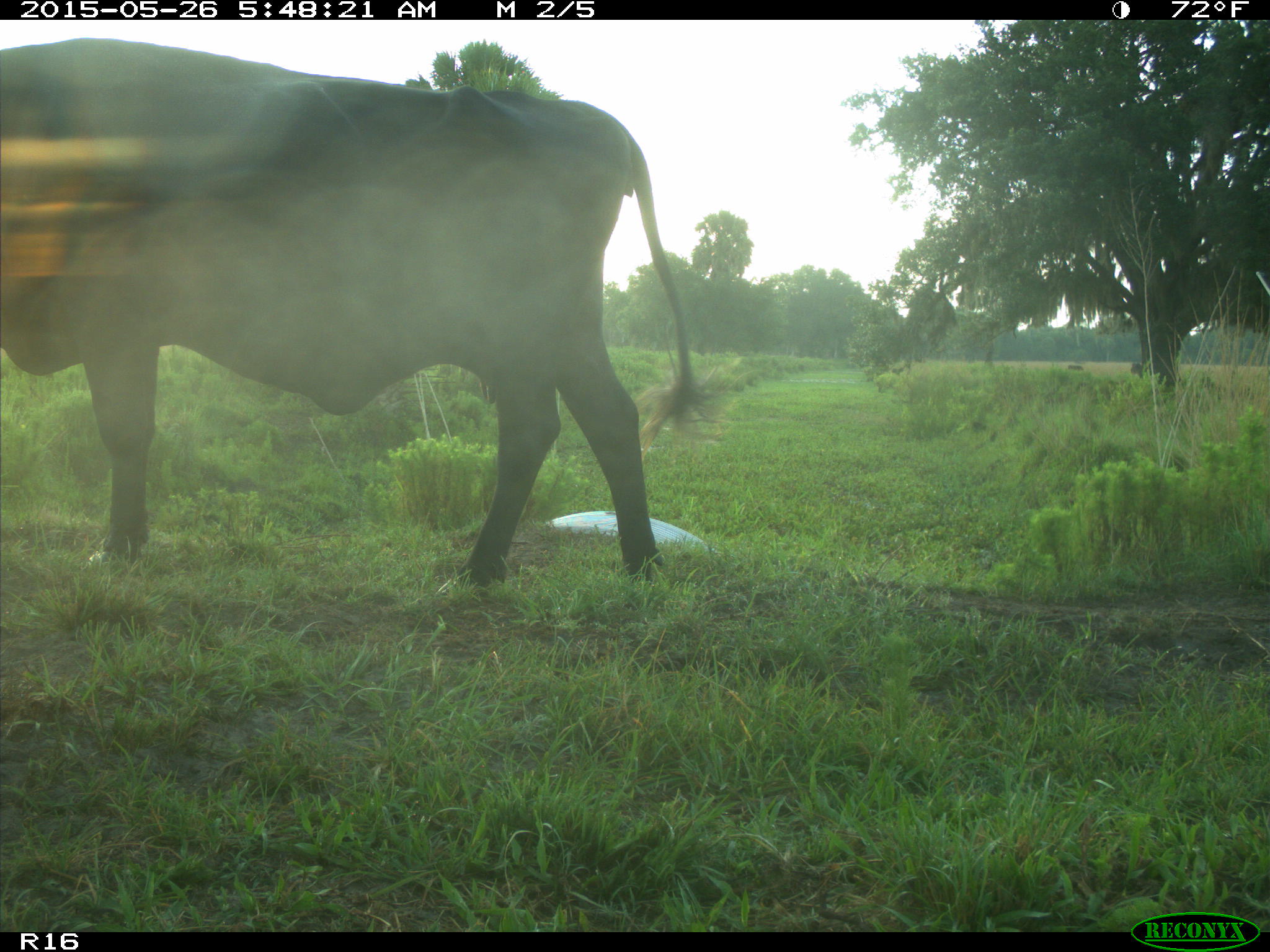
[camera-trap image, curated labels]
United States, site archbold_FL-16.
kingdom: Animalia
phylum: Chordata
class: Mammalia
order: Artiodactyla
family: Bovidae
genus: Bos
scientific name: Bos taurus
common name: domestic cow